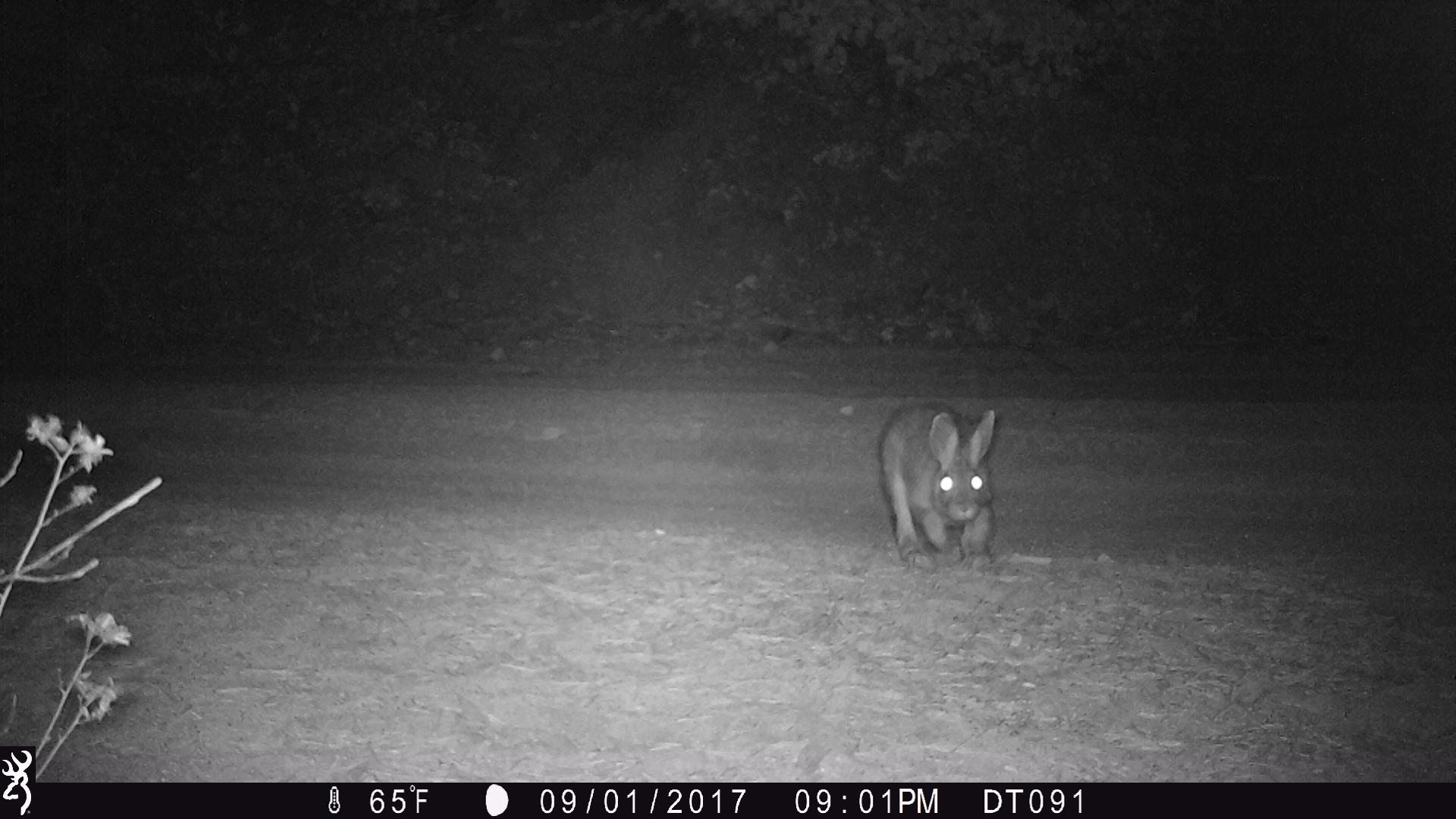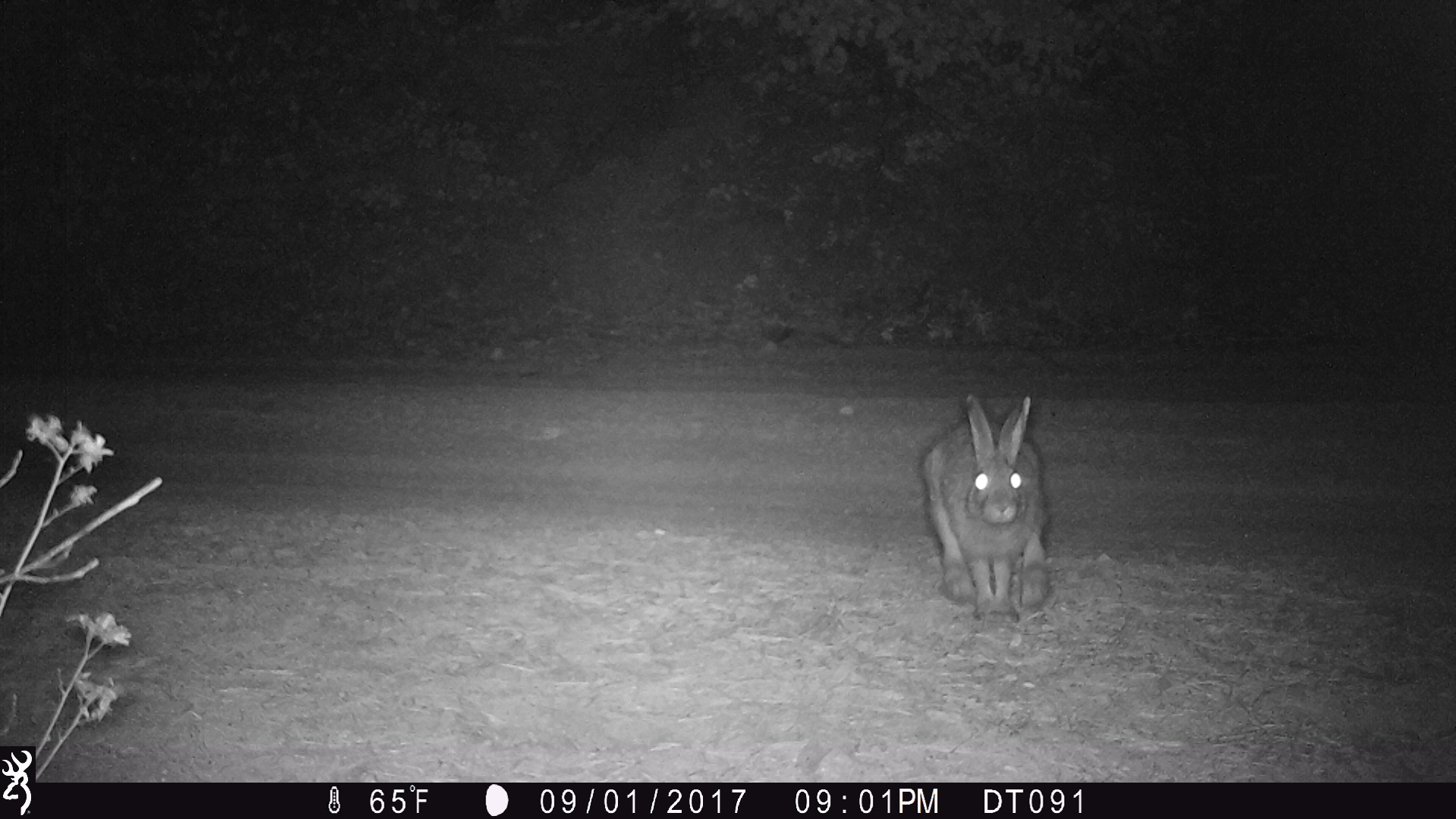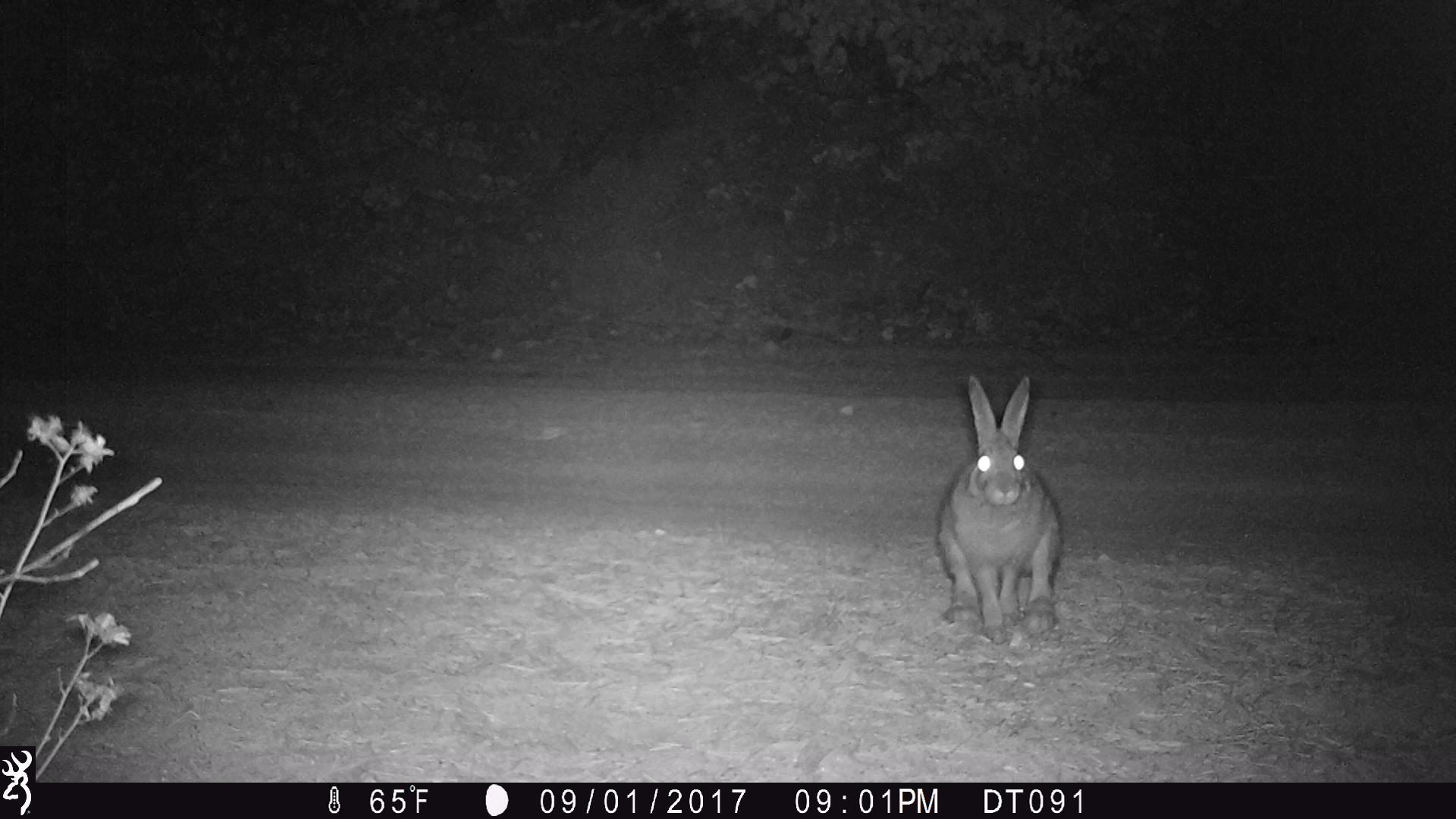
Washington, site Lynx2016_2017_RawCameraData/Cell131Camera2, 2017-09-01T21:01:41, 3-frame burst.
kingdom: Animalia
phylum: Chordata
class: Mammalia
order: Lagomorpha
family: Leporidae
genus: Lepus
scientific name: Lepus americanus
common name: snowshoe hare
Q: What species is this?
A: Lepus americanus (snowshoe hare).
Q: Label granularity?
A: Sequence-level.